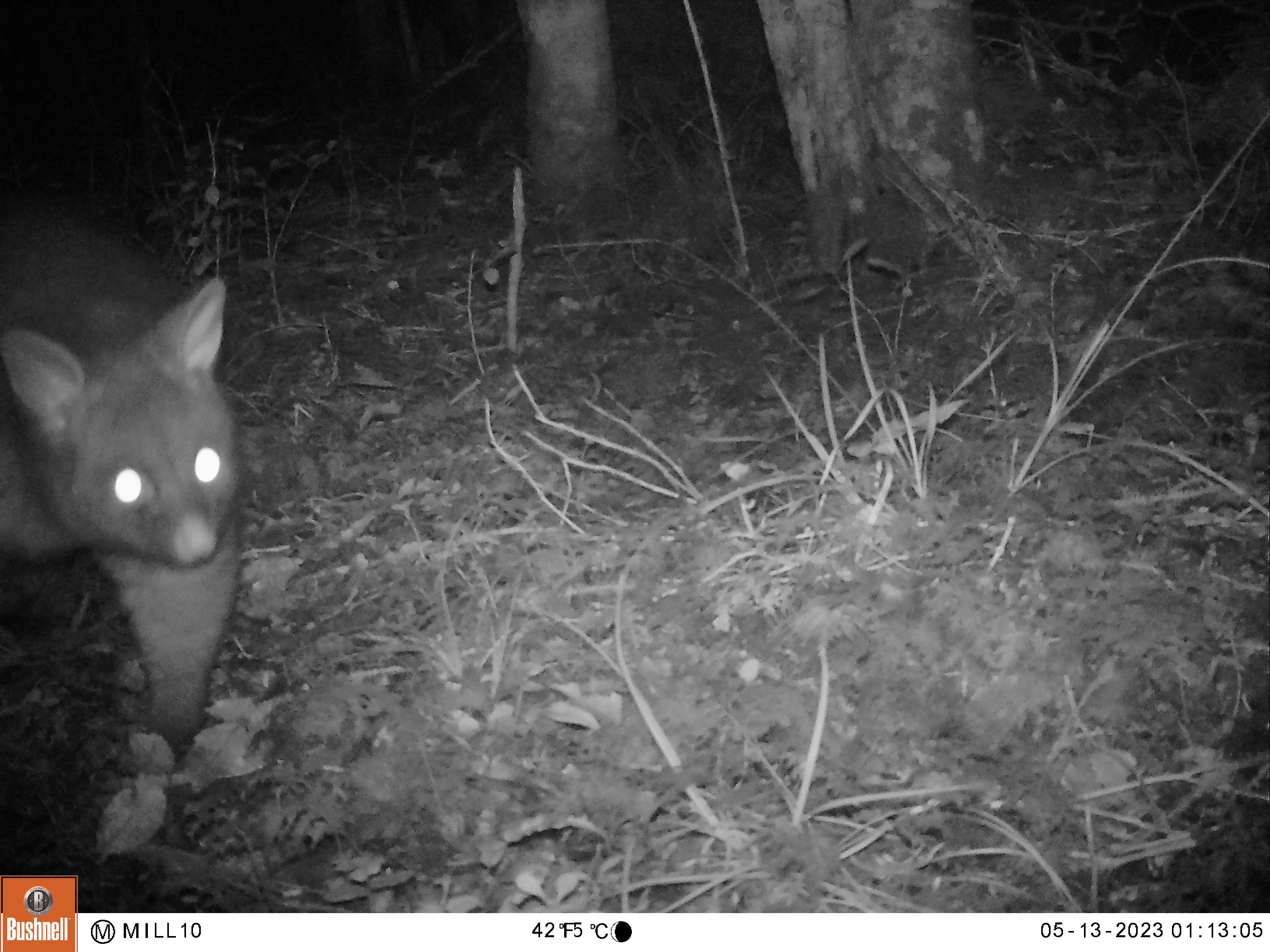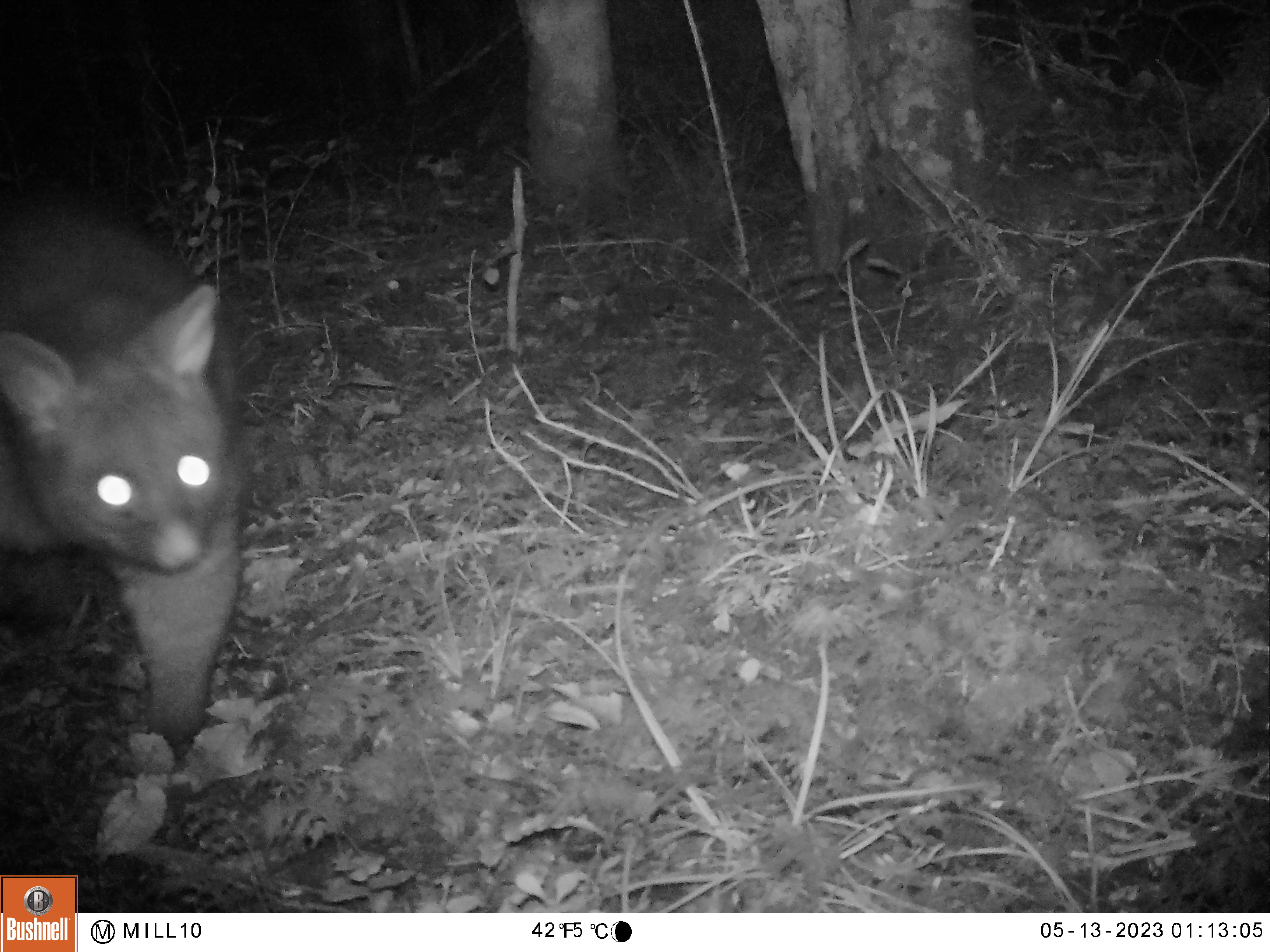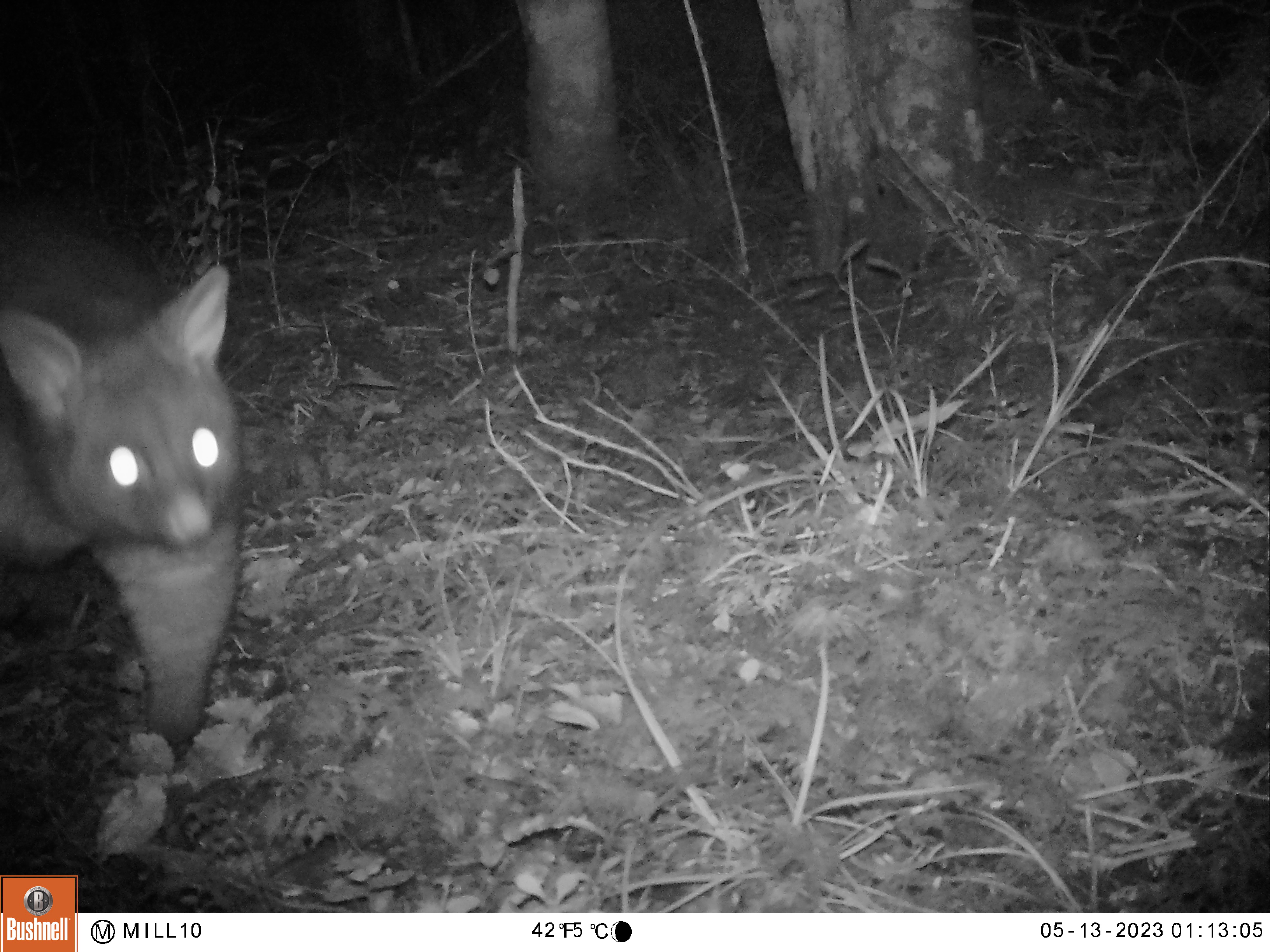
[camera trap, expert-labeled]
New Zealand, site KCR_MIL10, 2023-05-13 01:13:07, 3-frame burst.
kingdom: Animalia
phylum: Chordata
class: Mammalia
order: Diprotodontia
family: Phalangeridae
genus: Trichosurus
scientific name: Trichosurus vulpecula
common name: common brushtail possum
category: possum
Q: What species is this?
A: Possum (common brushtail possum) (Trichosurus vulpecula).